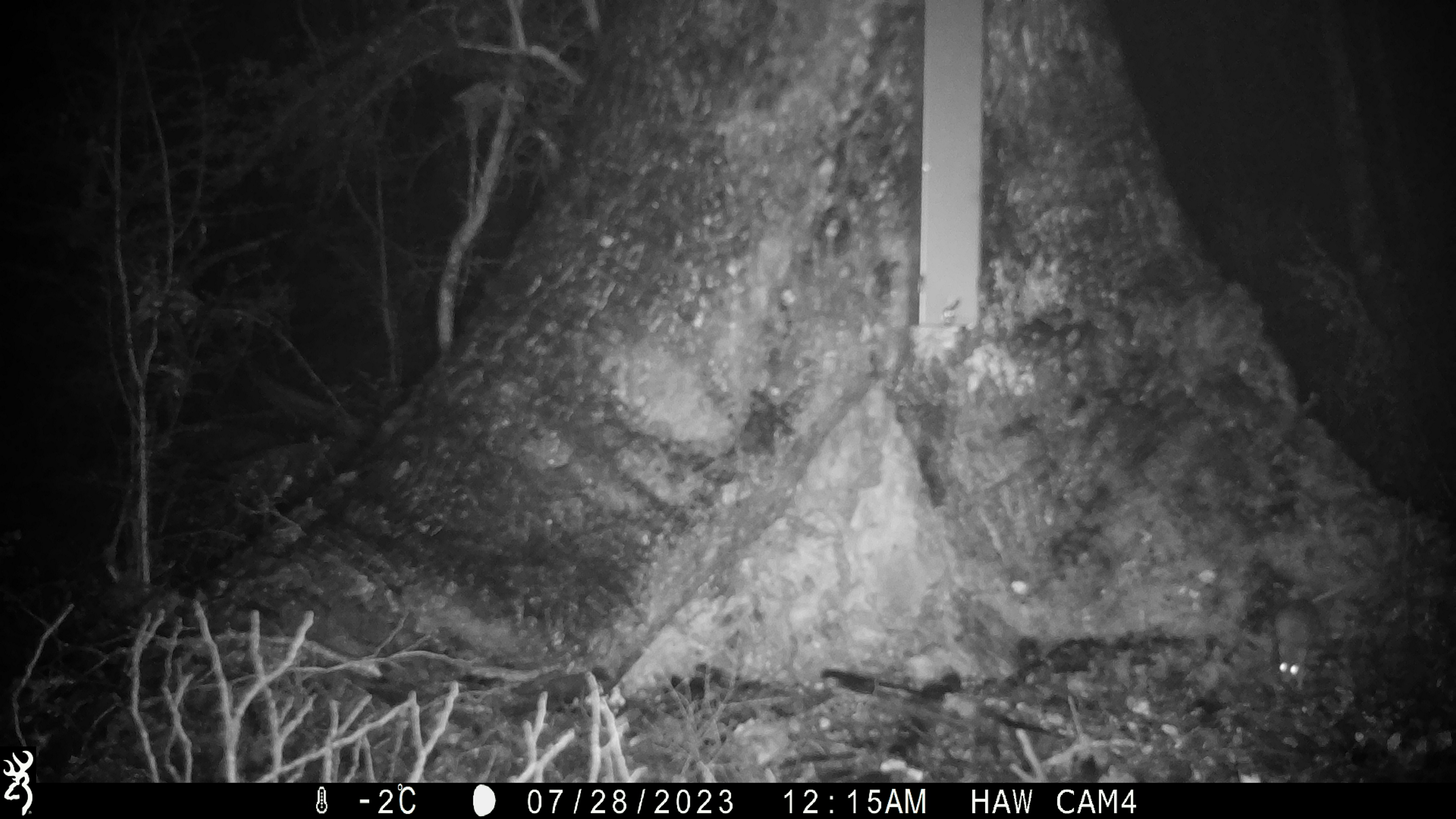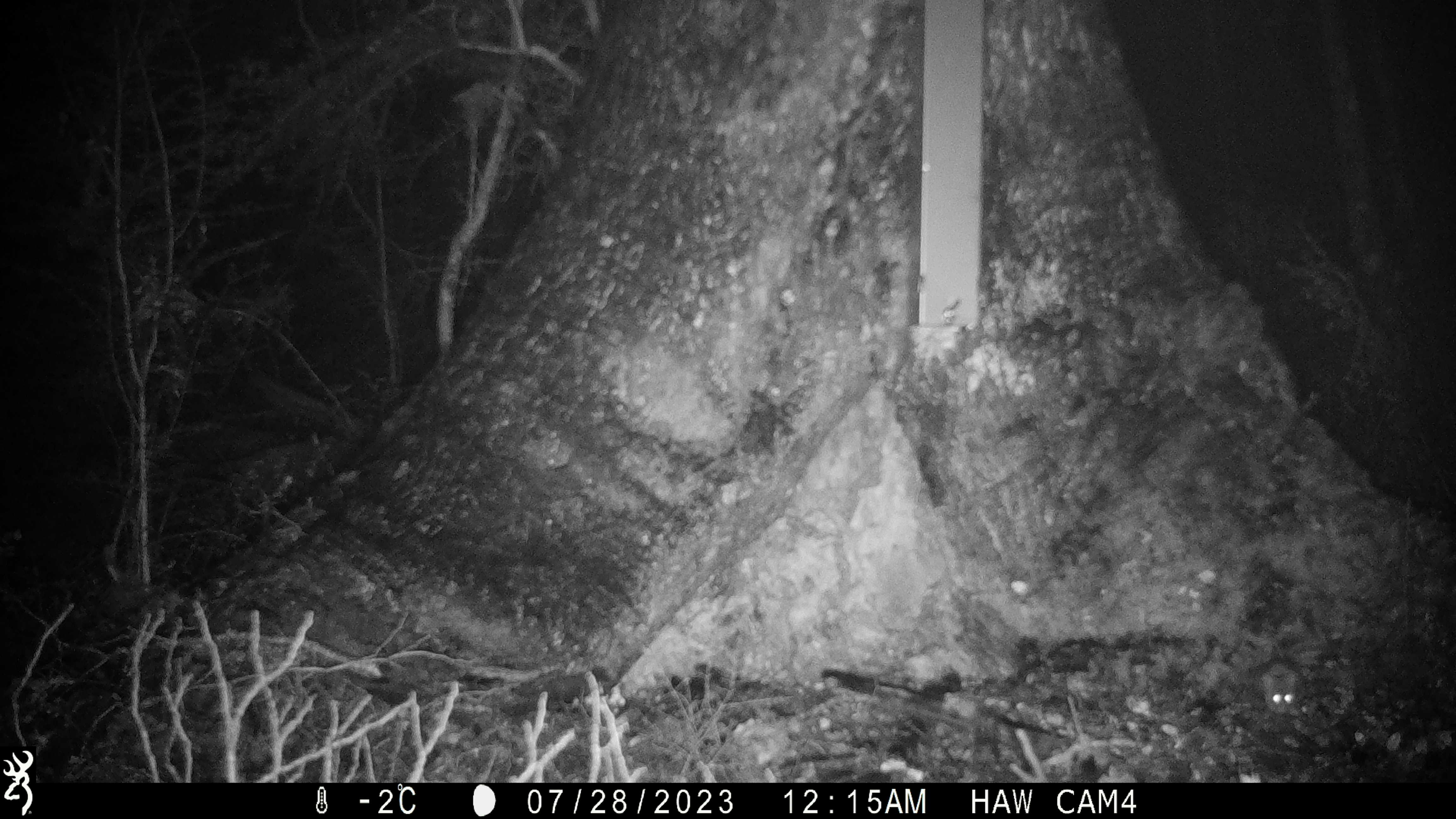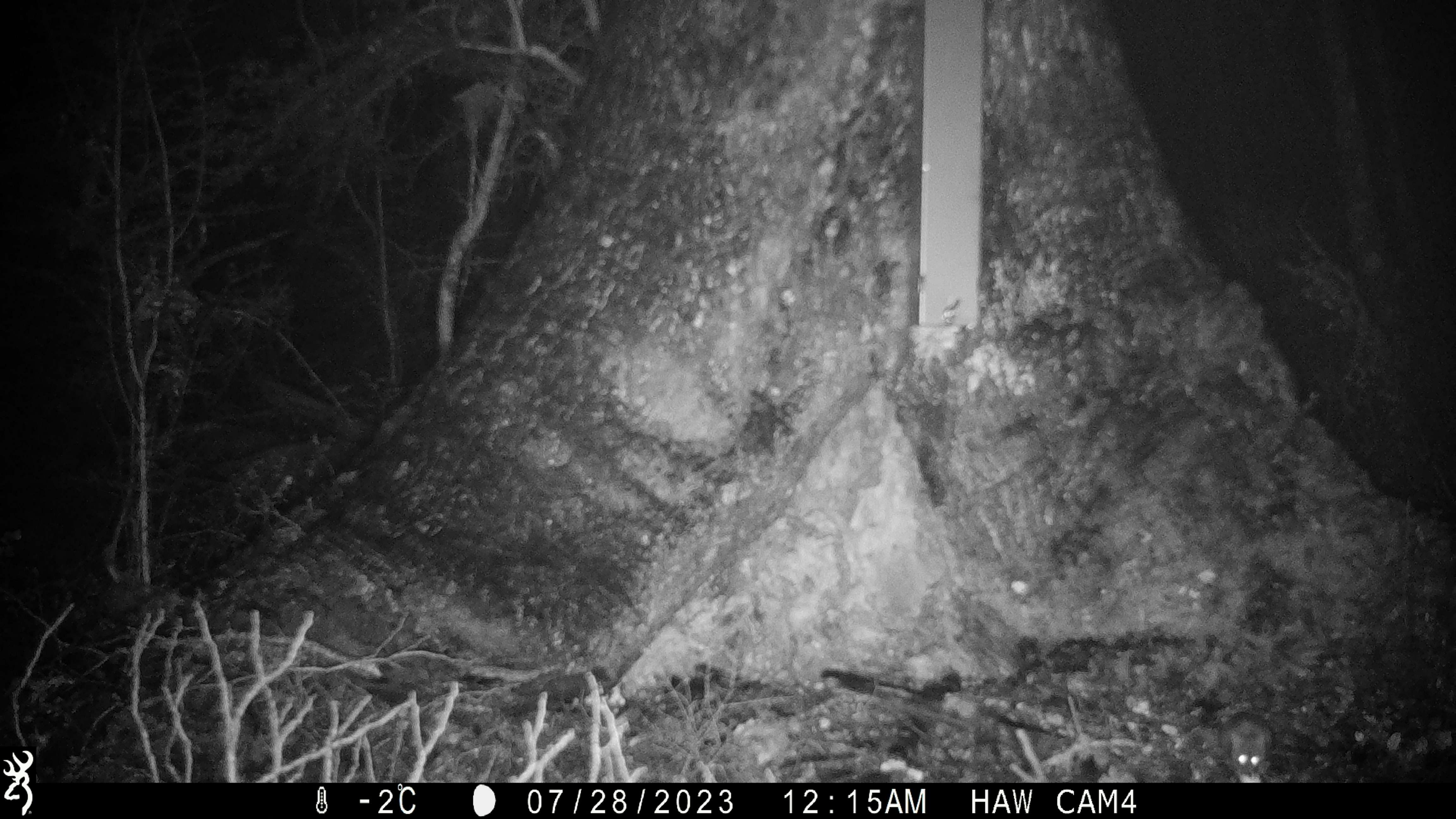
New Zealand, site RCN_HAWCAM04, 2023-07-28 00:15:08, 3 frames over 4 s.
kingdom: Animalia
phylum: Chordata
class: Mammalia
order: Rodentia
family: Muridae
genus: Mus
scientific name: Mus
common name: mouse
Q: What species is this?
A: Mouse (Mus).